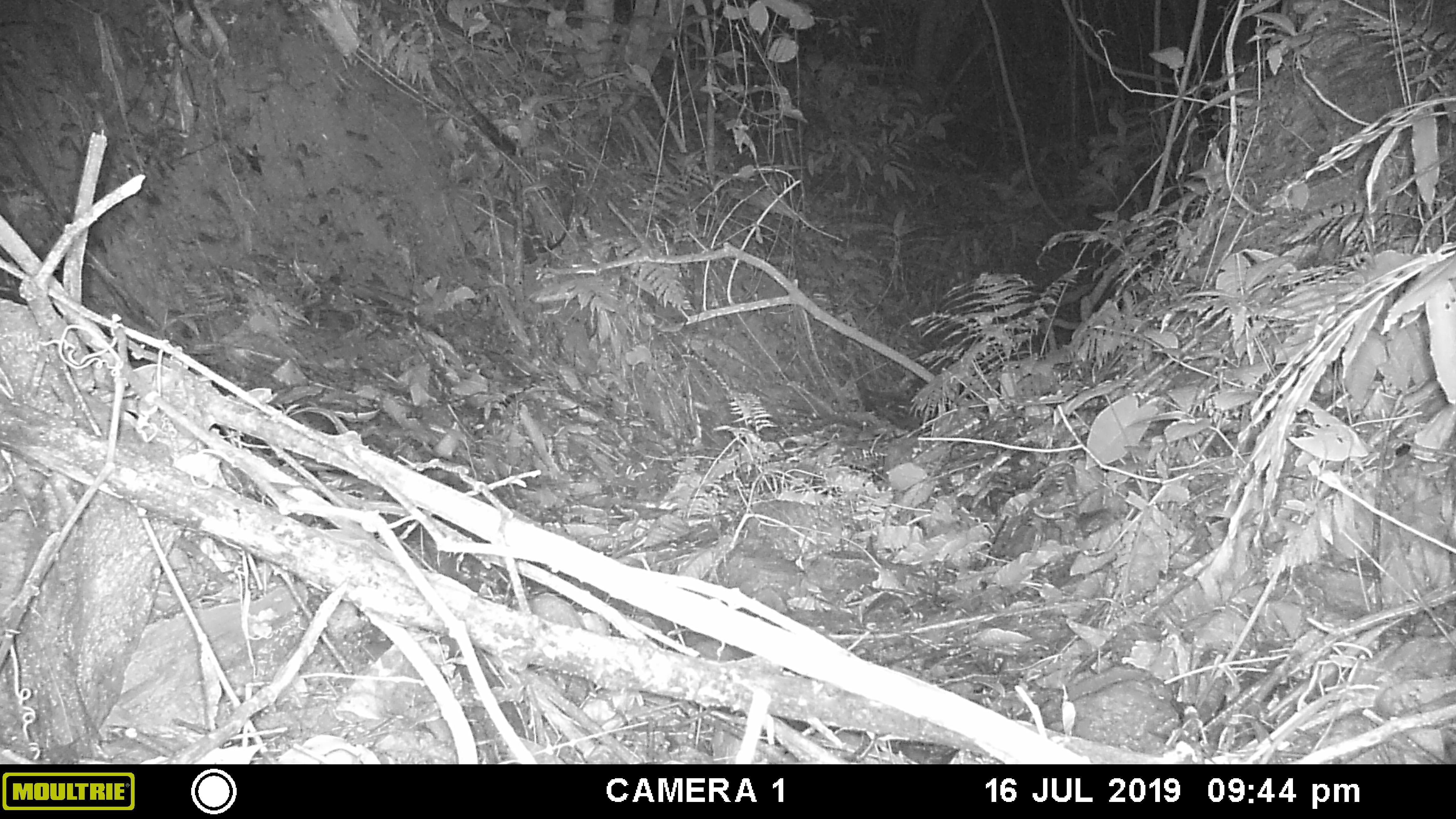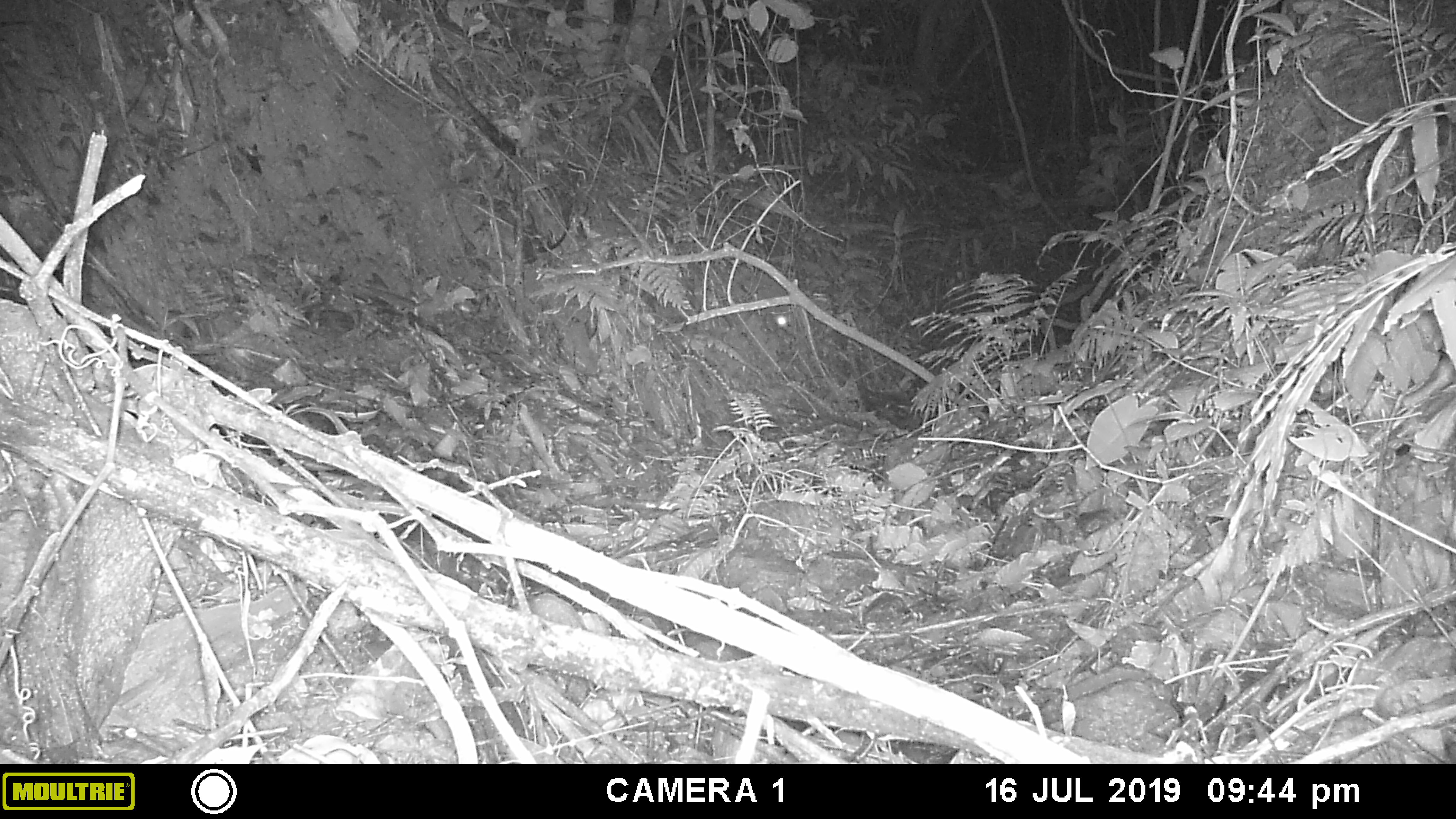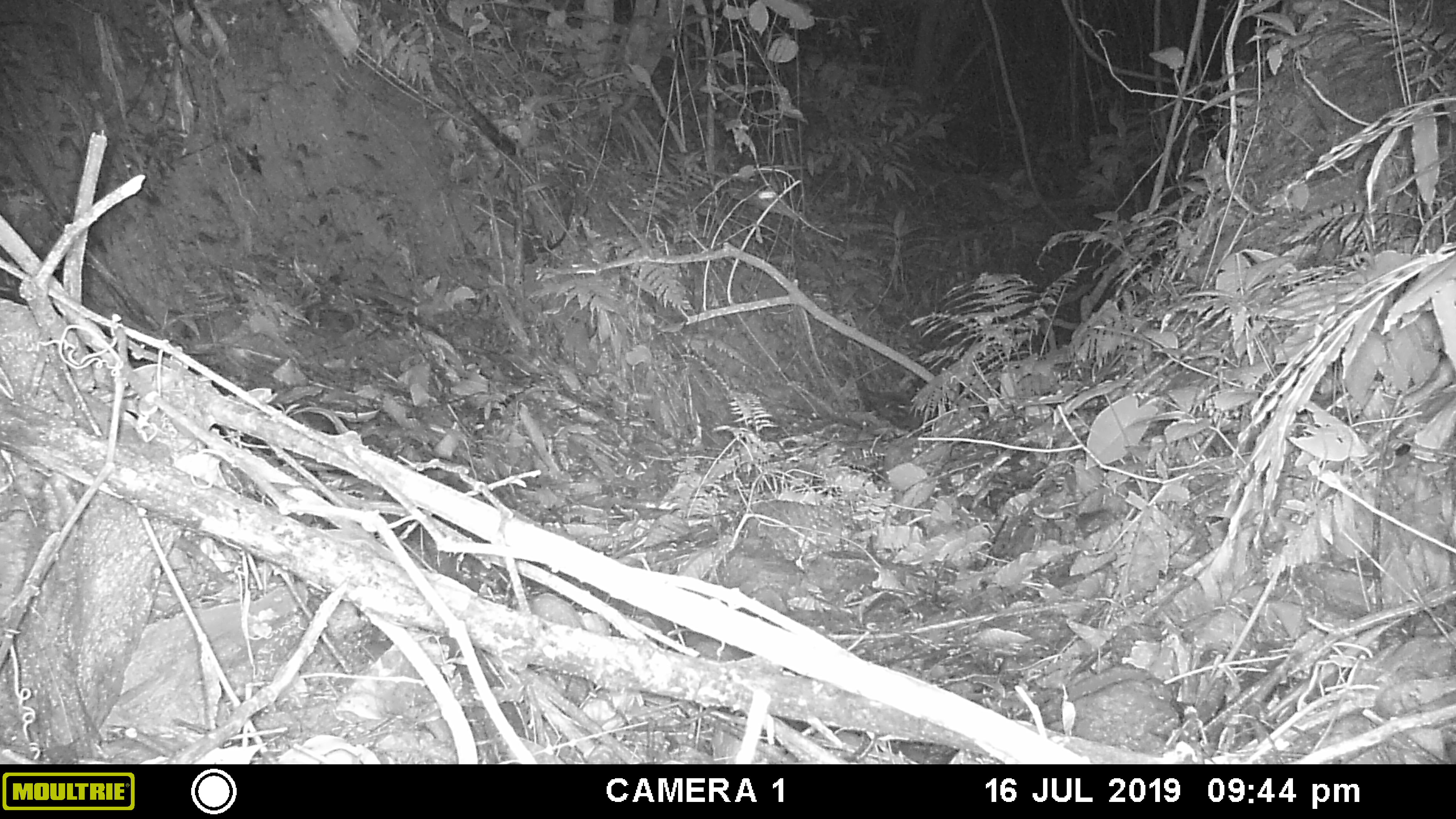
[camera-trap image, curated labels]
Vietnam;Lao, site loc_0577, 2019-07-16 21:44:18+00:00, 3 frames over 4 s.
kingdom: Animalia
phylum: Arthropoda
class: Insecta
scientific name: Insecta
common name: insect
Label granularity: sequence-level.